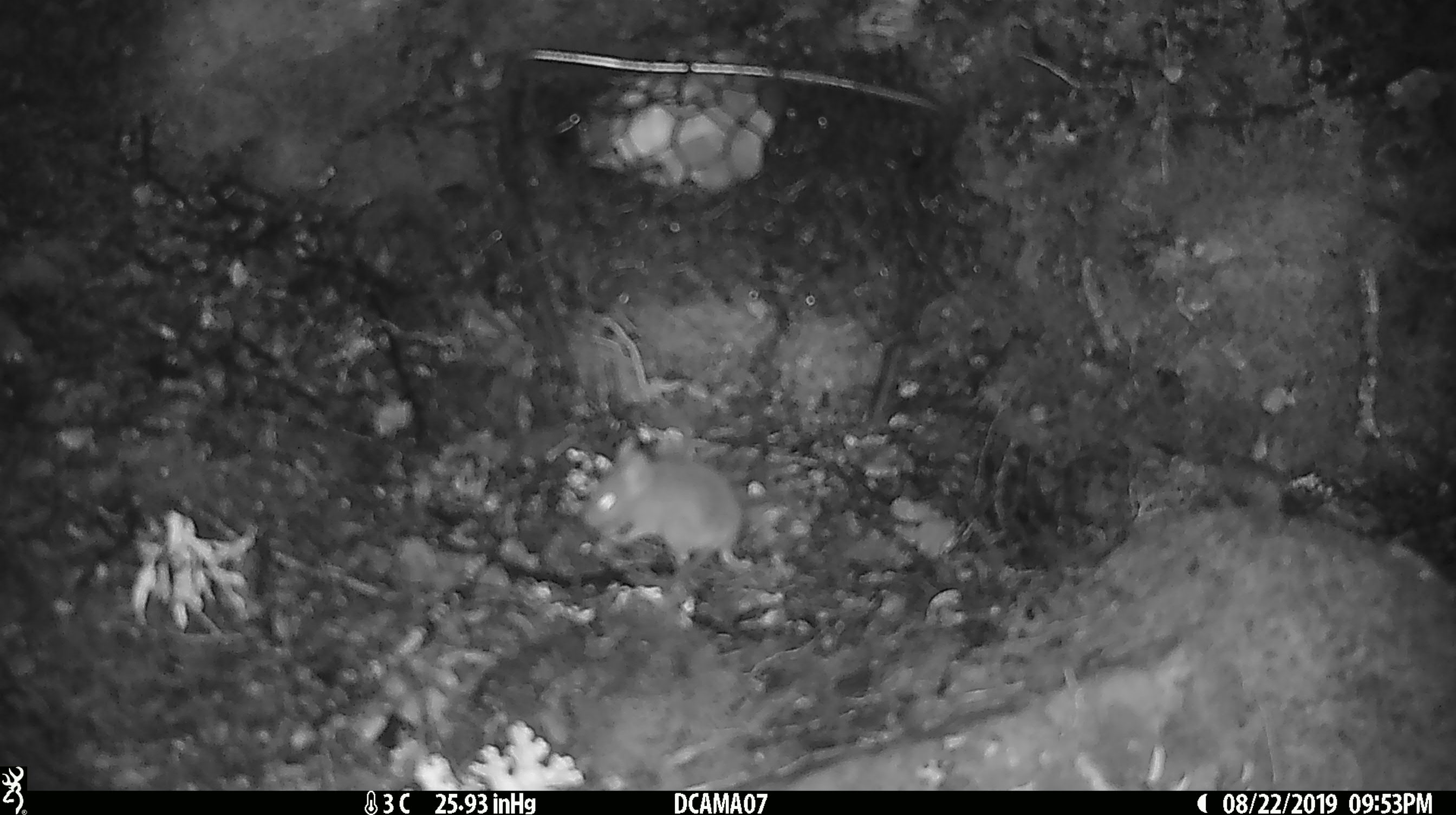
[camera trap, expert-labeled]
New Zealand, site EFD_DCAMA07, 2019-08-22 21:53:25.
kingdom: Animalia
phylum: Chordata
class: Mammalia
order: Rodentia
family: Muridae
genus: Mus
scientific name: Mus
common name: mouse